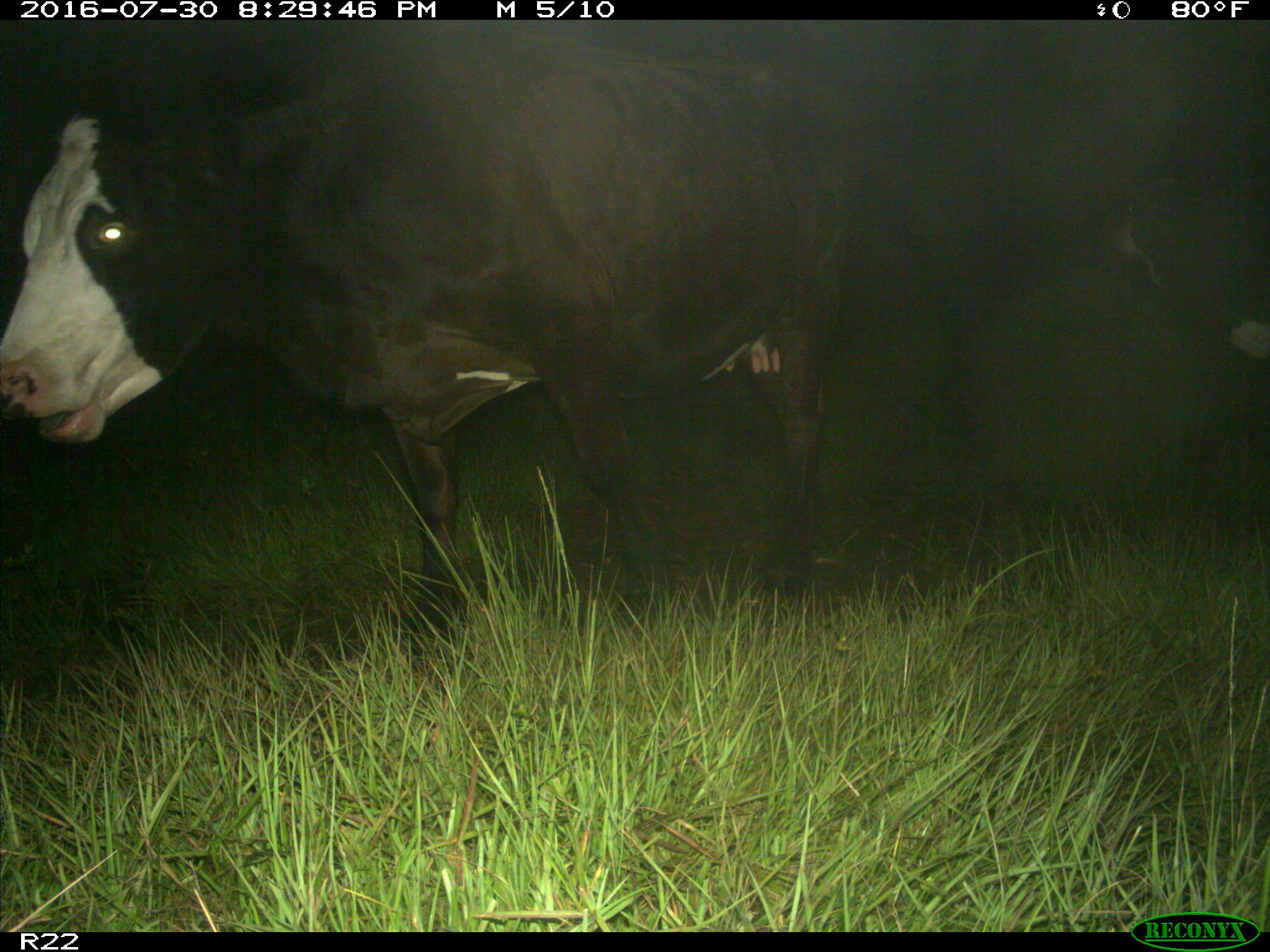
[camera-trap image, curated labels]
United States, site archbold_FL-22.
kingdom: Animalia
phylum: Chordata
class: Mammalia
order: Artiodactyla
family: Bovidae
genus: Bos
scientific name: Bos taurus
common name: domestic cow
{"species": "Bos taurus (domestic cow)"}